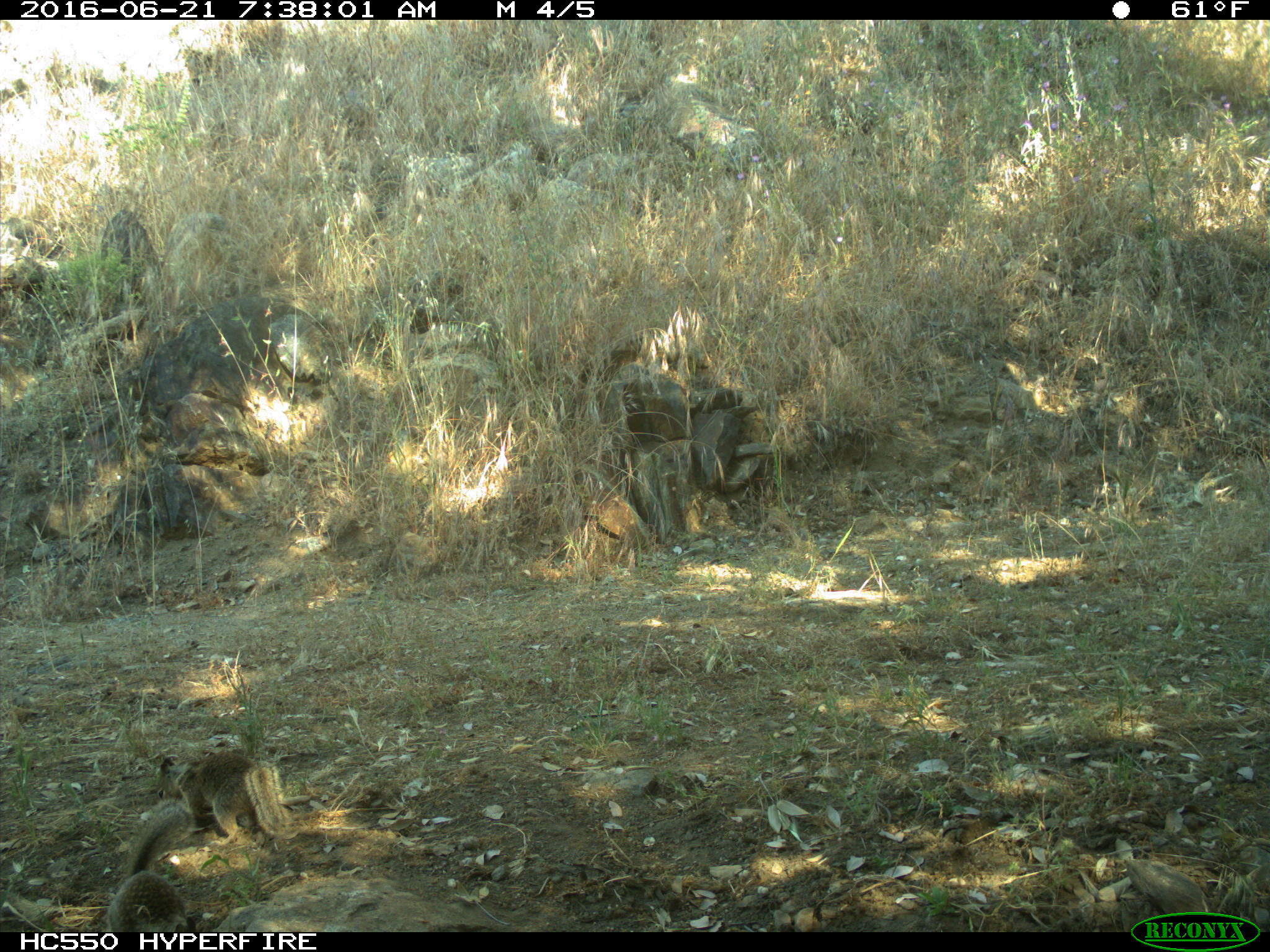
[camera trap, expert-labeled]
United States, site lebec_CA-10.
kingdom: Animalia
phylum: Chordata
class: Mammalia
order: Rodentia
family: Sciuridae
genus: Otospermophilus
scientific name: Otospermophilus beecheyi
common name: california ground squirrel